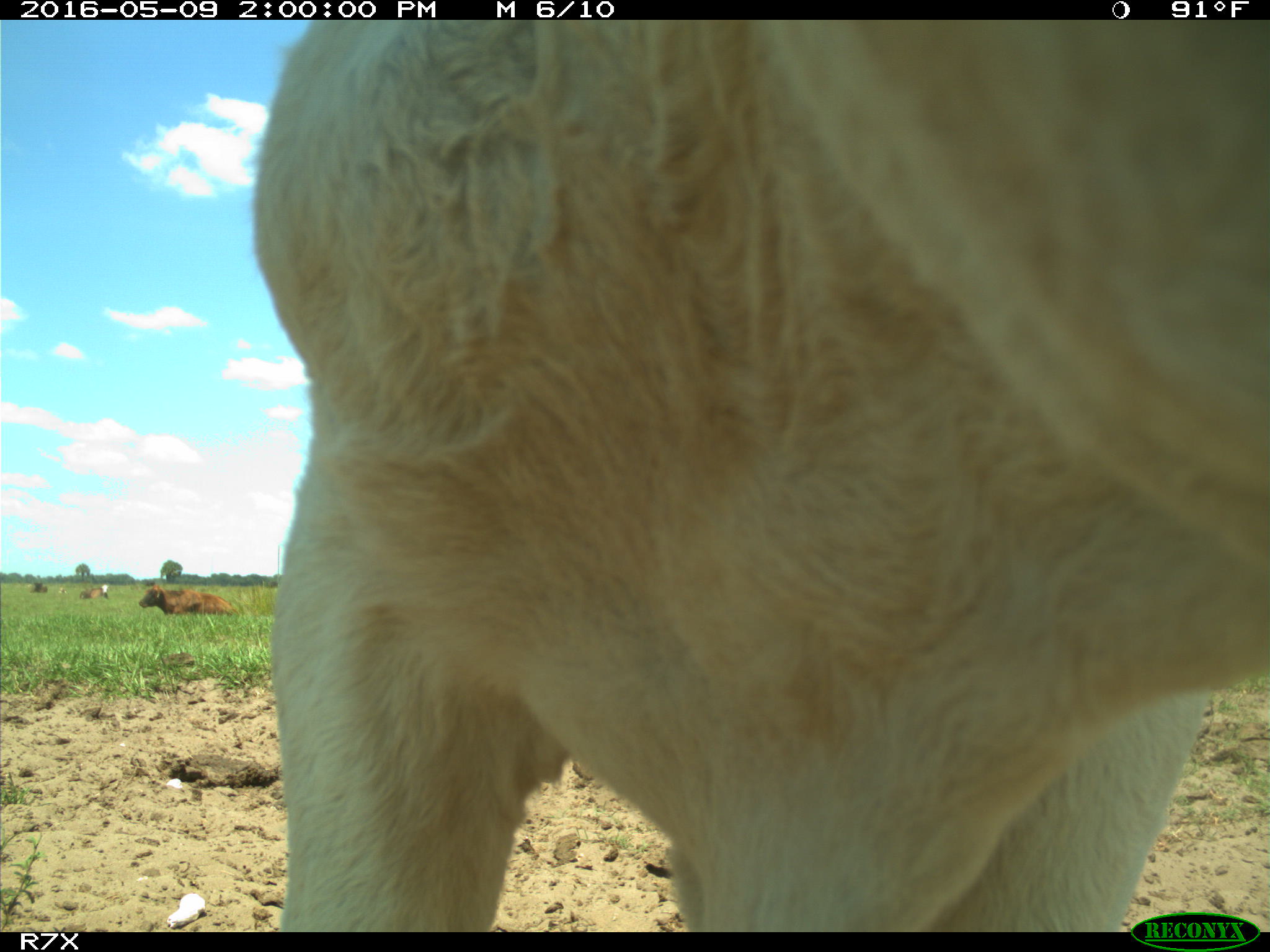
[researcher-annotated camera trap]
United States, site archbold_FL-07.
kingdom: Animalia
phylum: Chordata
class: Mammalia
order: Artiodactyla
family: Bovidae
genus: Bos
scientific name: Bos taurus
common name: domestic cow